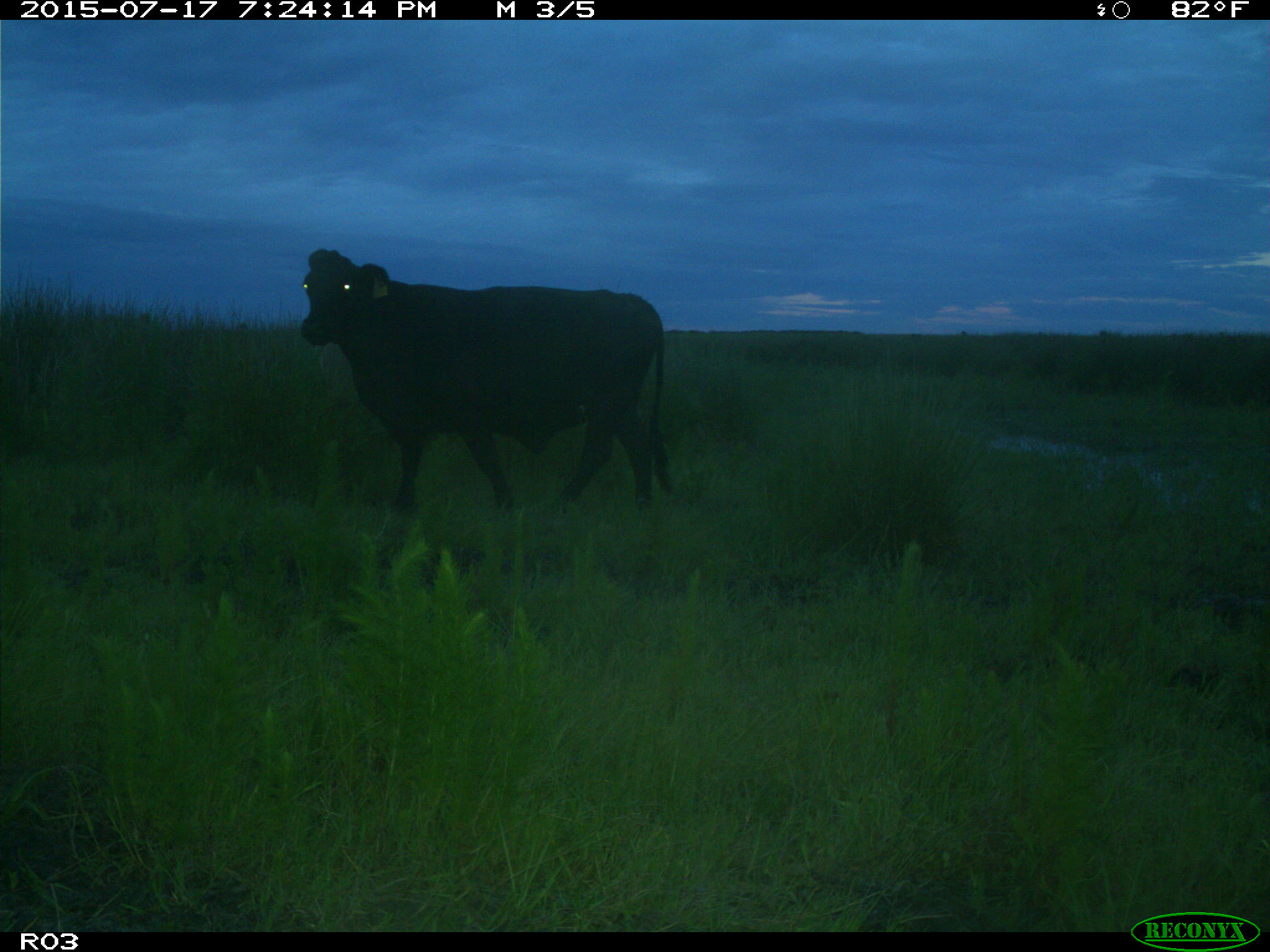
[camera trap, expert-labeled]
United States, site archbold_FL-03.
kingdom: Animalia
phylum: Chordata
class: Mammalia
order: Artiodactyla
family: Bovidae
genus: Bos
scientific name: Bos taurus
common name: domestic cow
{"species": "Bos taurus (domestic cow)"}